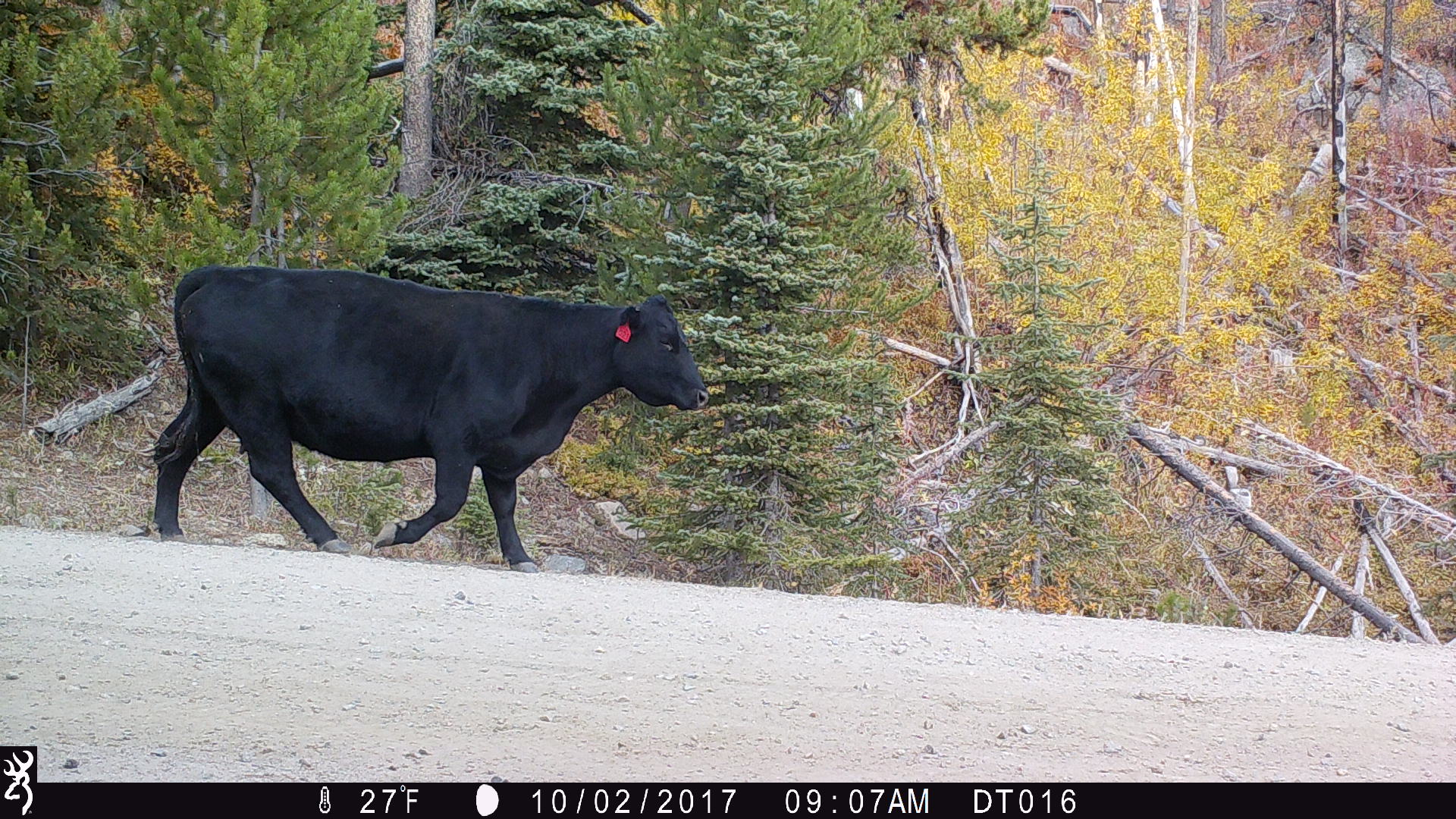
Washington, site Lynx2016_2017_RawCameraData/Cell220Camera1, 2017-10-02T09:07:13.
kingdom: Animalia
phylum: Chordata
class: Mammalia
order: Artiodactyla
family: Bovidae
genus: Bos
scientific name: Bos taurus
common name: domestic cattle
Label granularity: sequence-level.